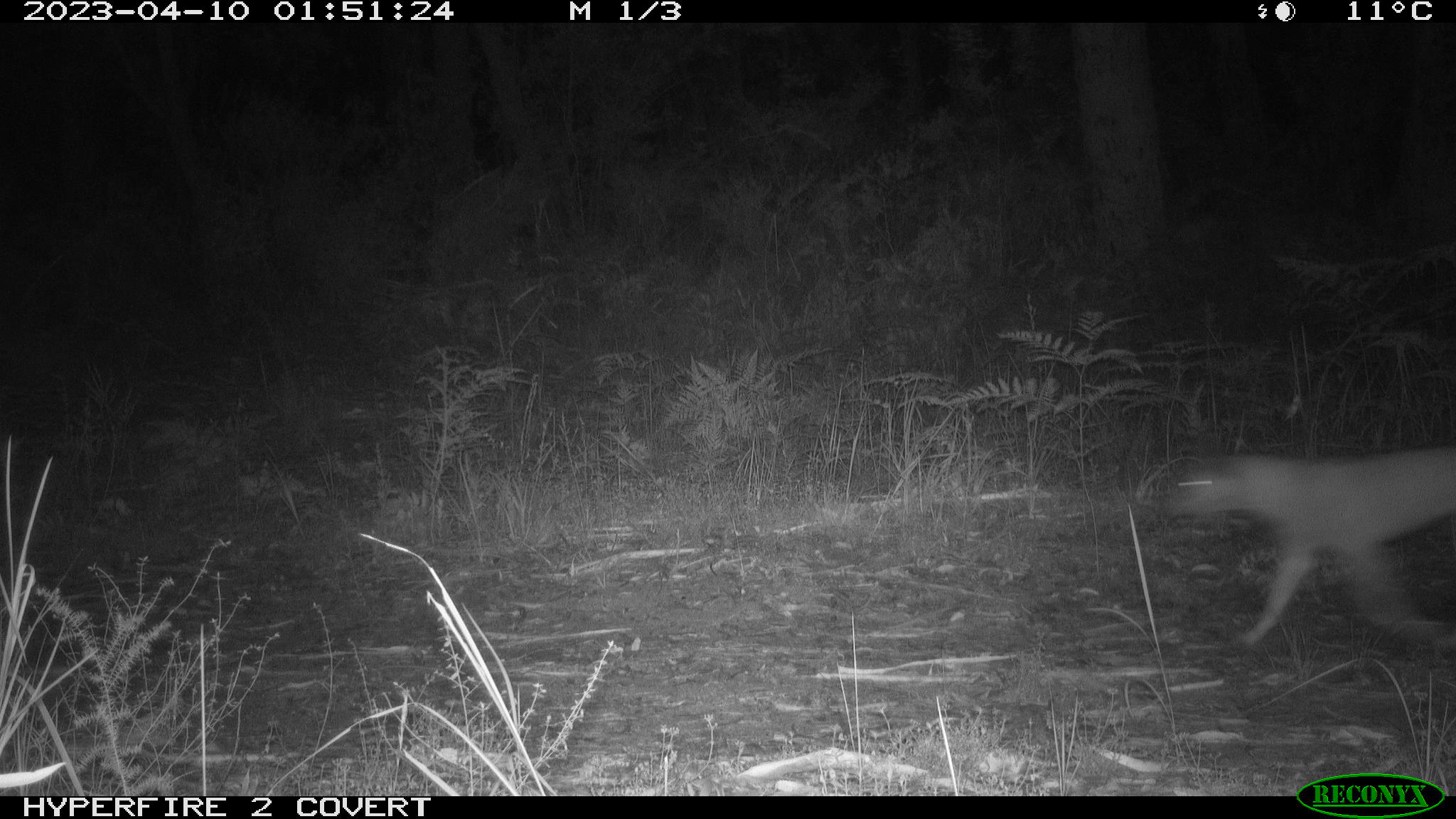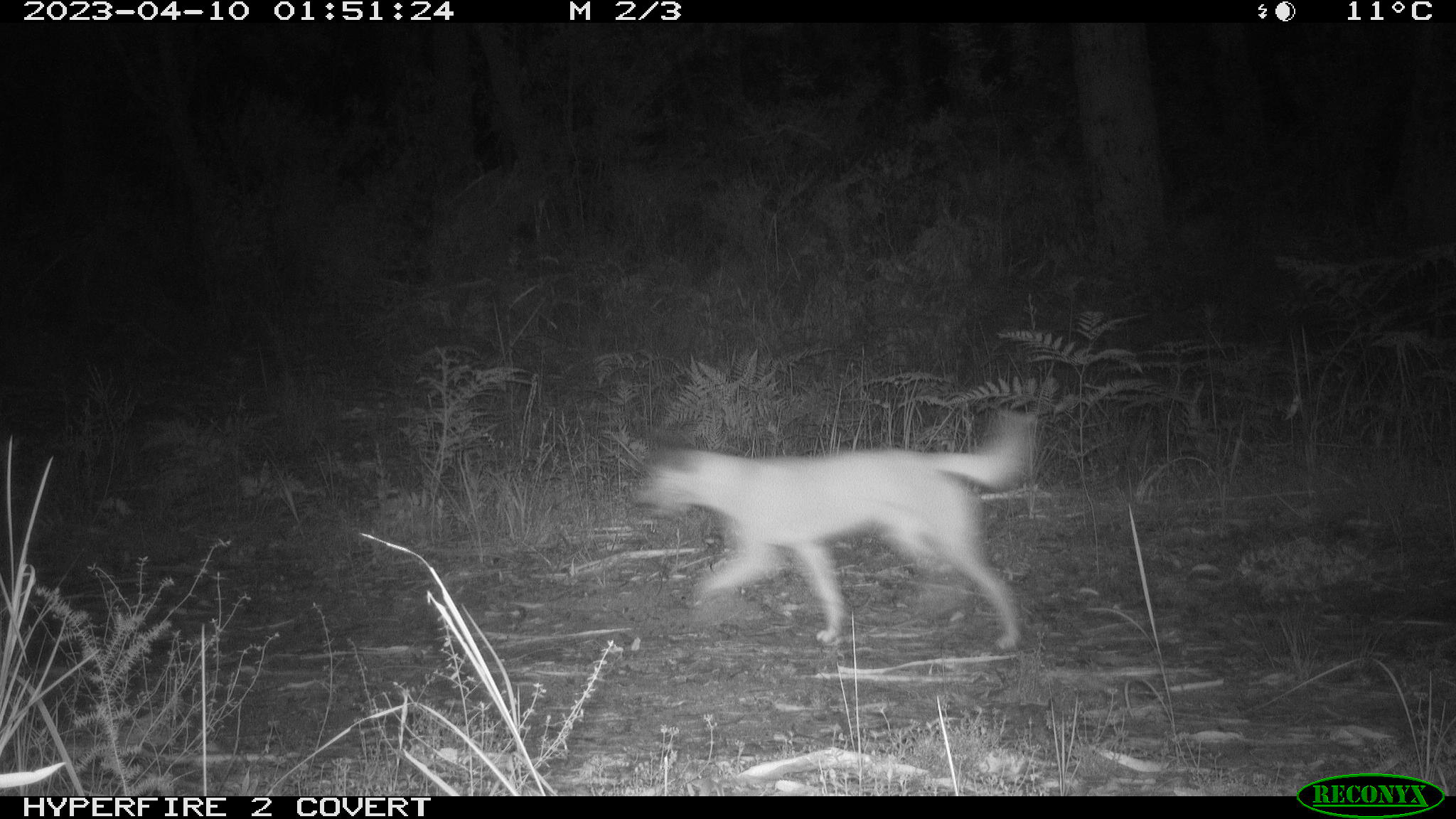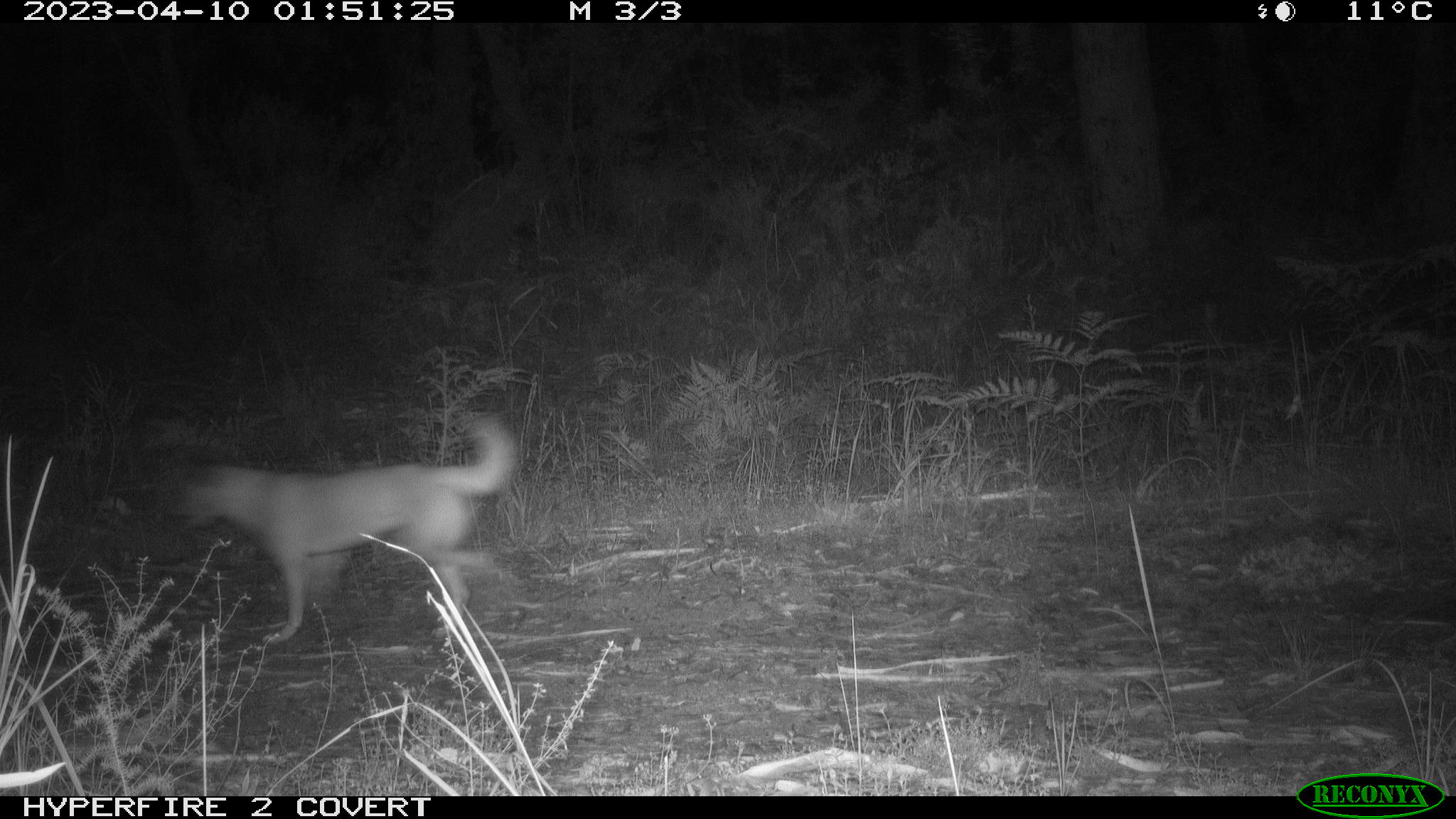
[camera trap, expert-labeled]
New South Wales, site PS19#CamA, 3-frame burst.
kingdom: Animalia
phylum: Chordata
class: Mammalia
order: Carnivora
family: Canidae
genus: Canis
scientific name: Canis familiaris dingo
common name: dingo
Dingo (Canis familiaris dingo).